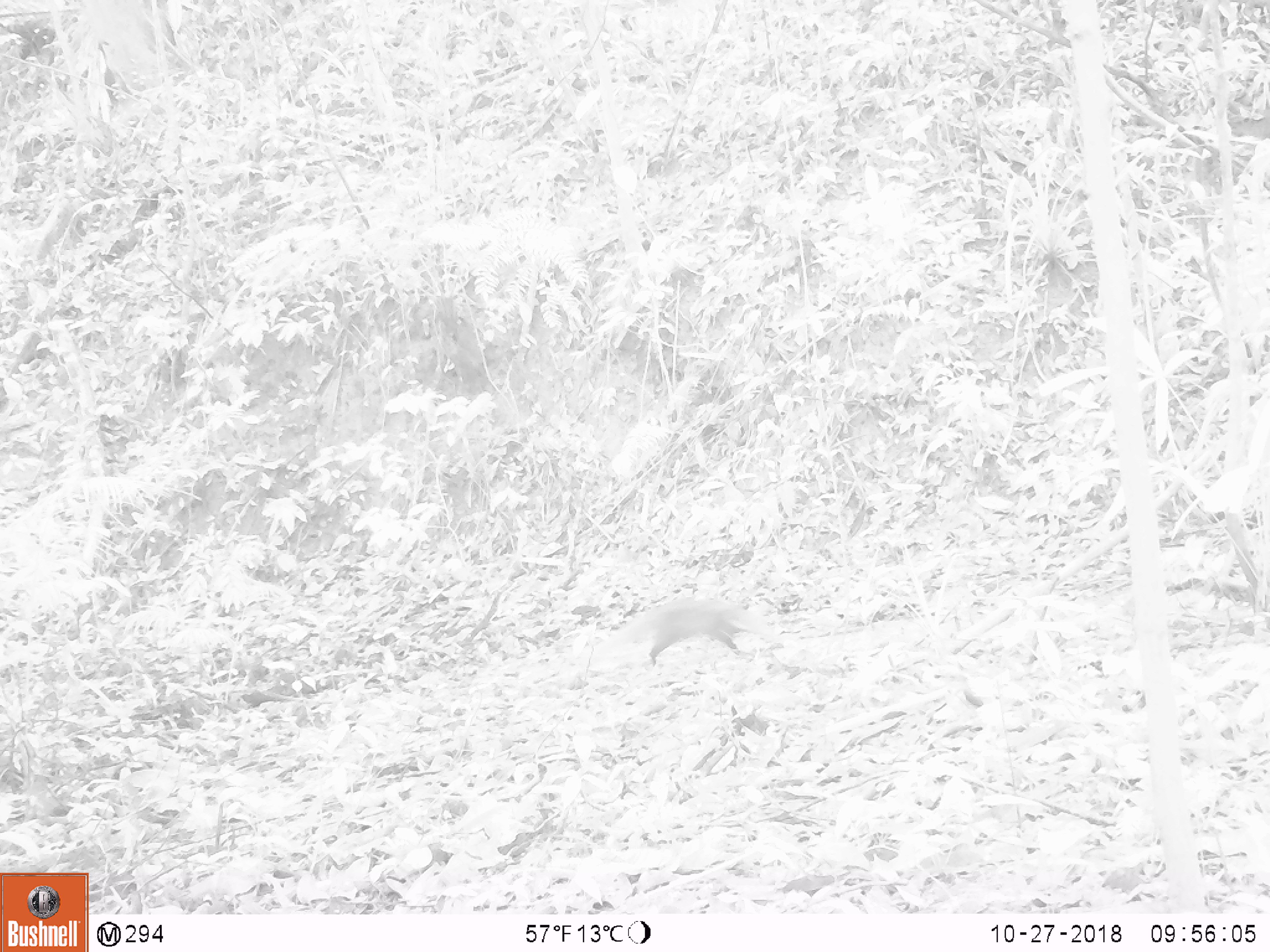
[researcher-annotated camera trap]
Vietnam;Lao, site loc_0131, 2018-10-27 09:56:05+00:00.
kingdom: Animalia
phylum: Chordata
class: Mammalia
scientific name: Mammalia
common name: mammal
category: unidentified small mammal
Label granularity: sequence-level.